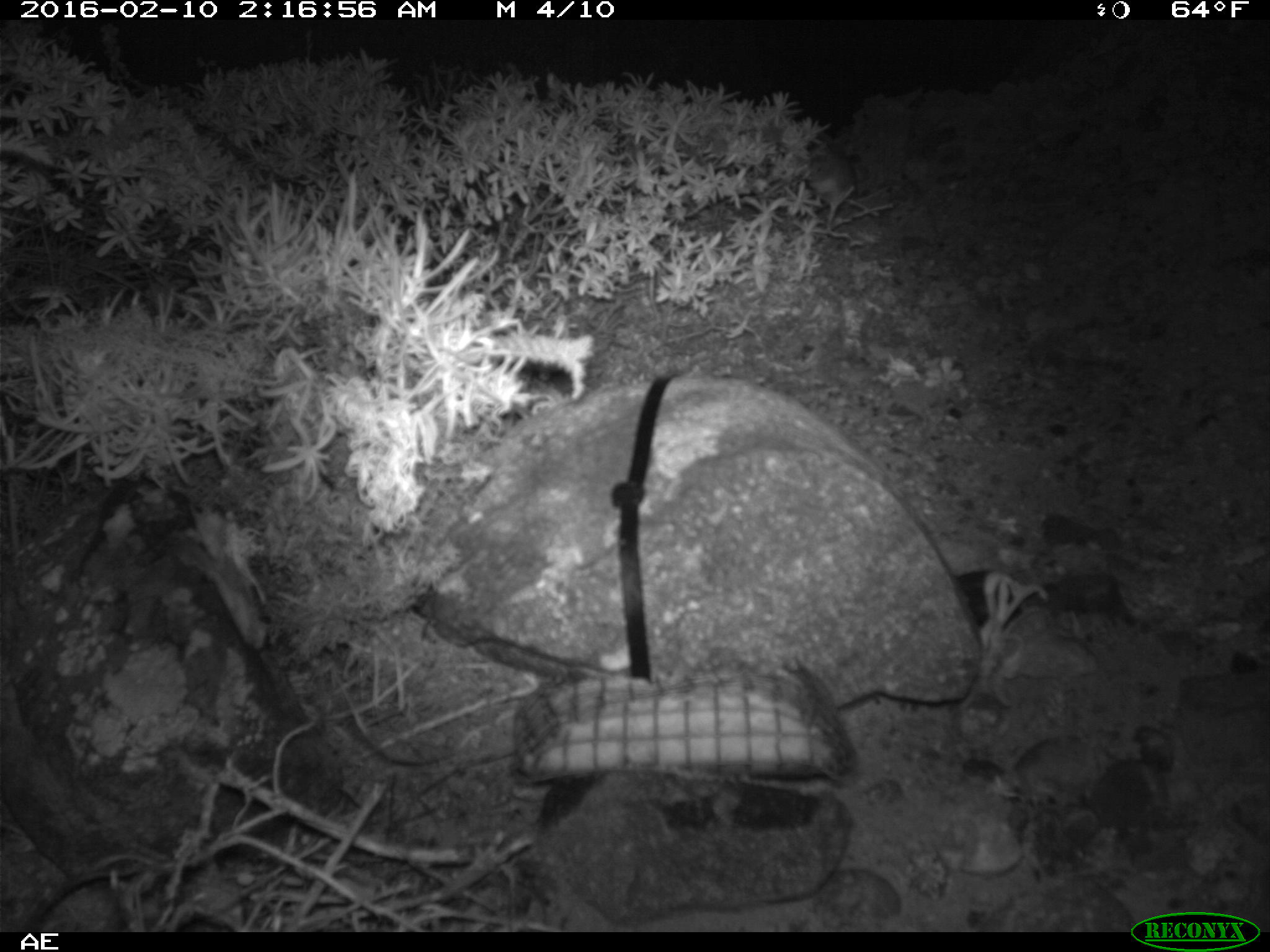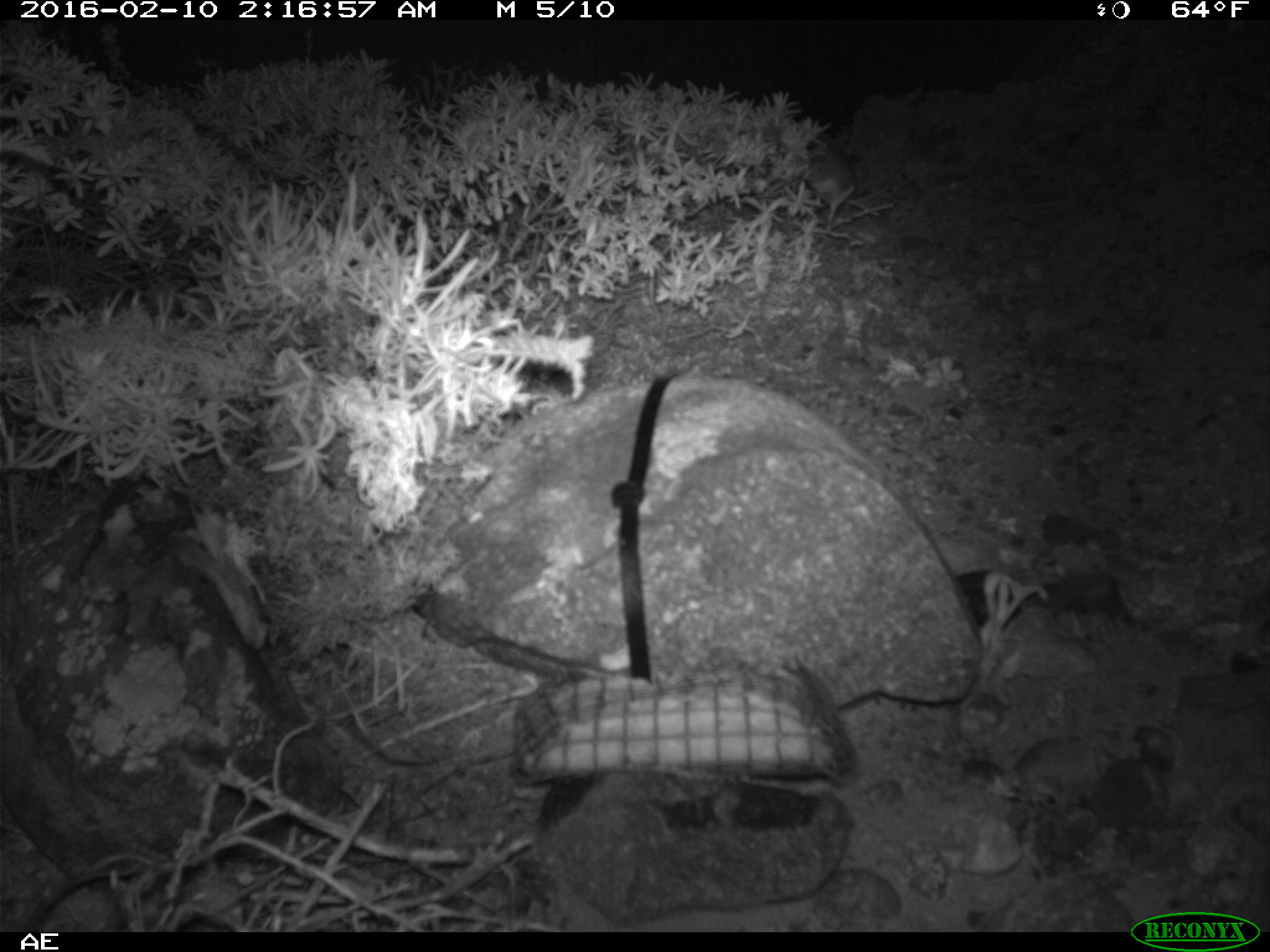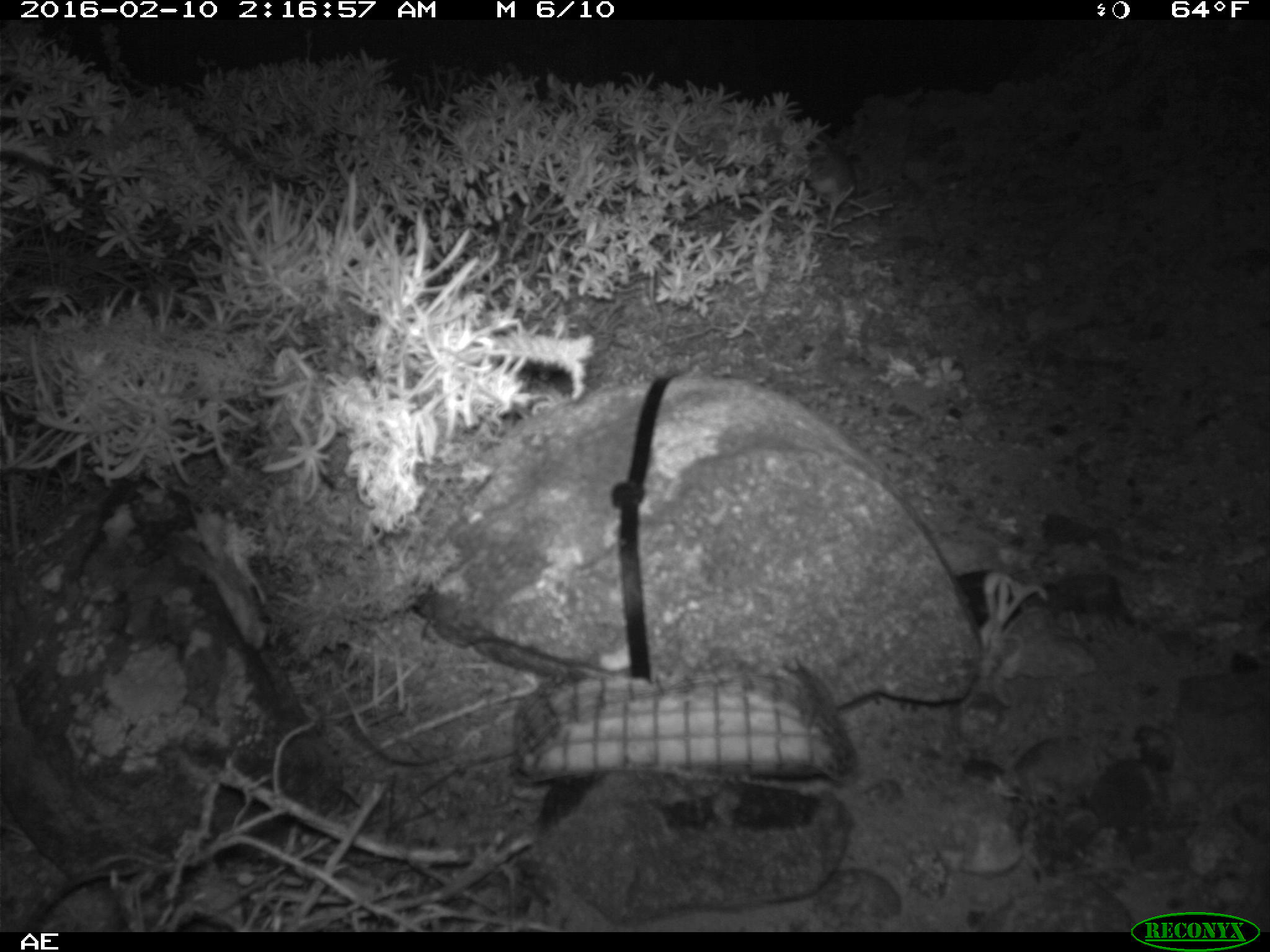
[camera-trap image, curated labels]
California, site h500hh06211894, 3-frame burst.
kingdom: Animalia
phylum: Chordata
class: Mammalia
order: Rodentia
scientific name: Rodentia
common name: rodent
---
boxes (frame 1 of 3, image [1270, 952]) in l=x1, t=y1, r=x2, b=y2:
rodent: l=802, t=129, r=853, b=233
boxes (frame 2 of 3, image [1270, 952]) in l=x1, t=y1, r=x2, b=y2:
rodent: l=806, t=140, r=855, b=238